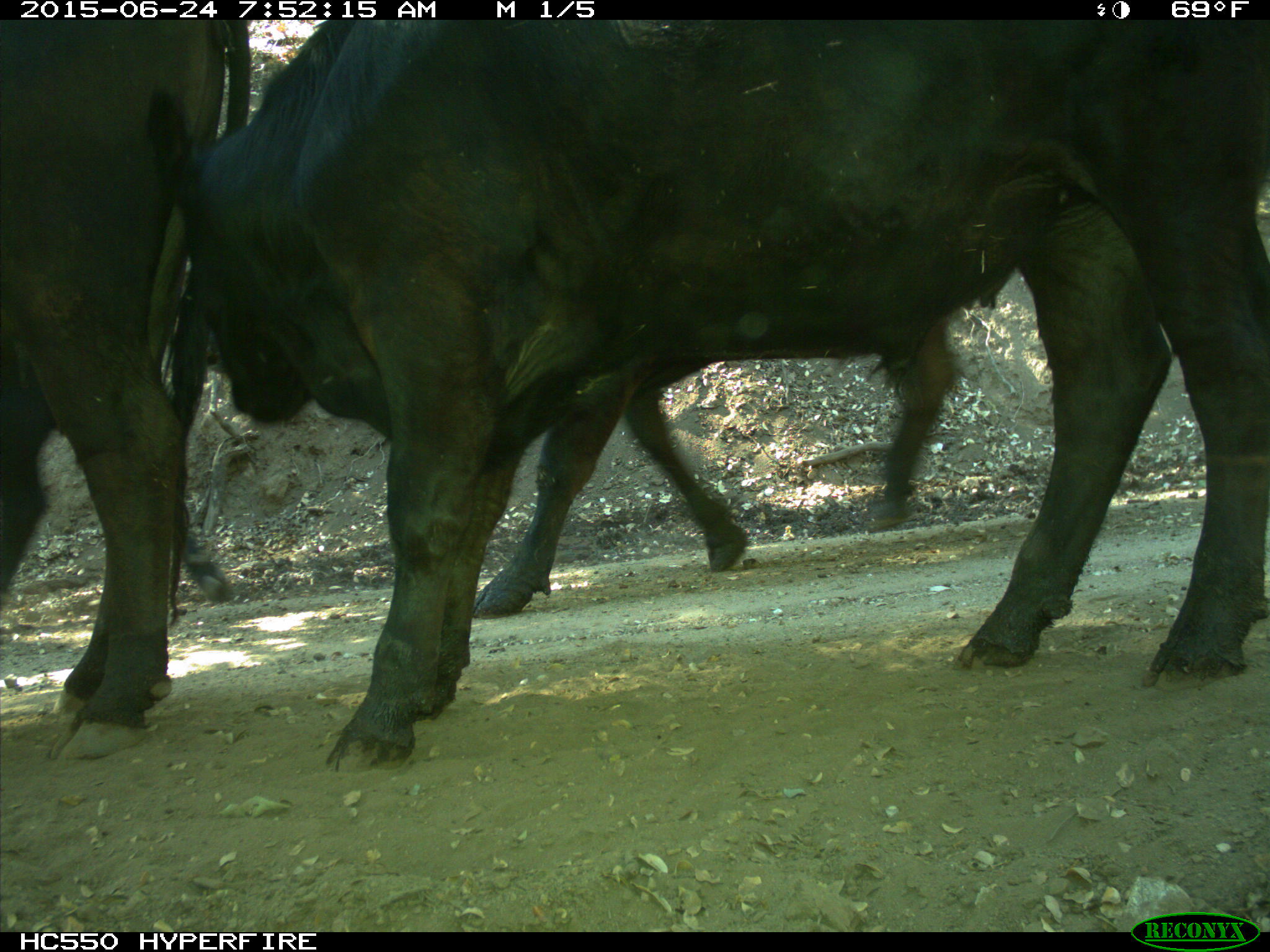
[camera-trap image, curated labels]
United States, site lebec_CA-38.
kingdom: Animalia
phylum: Chordata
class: Mammalia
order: Artiodactyla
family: Bovidae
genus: Bos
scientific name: Bos taurus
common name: domestic cow